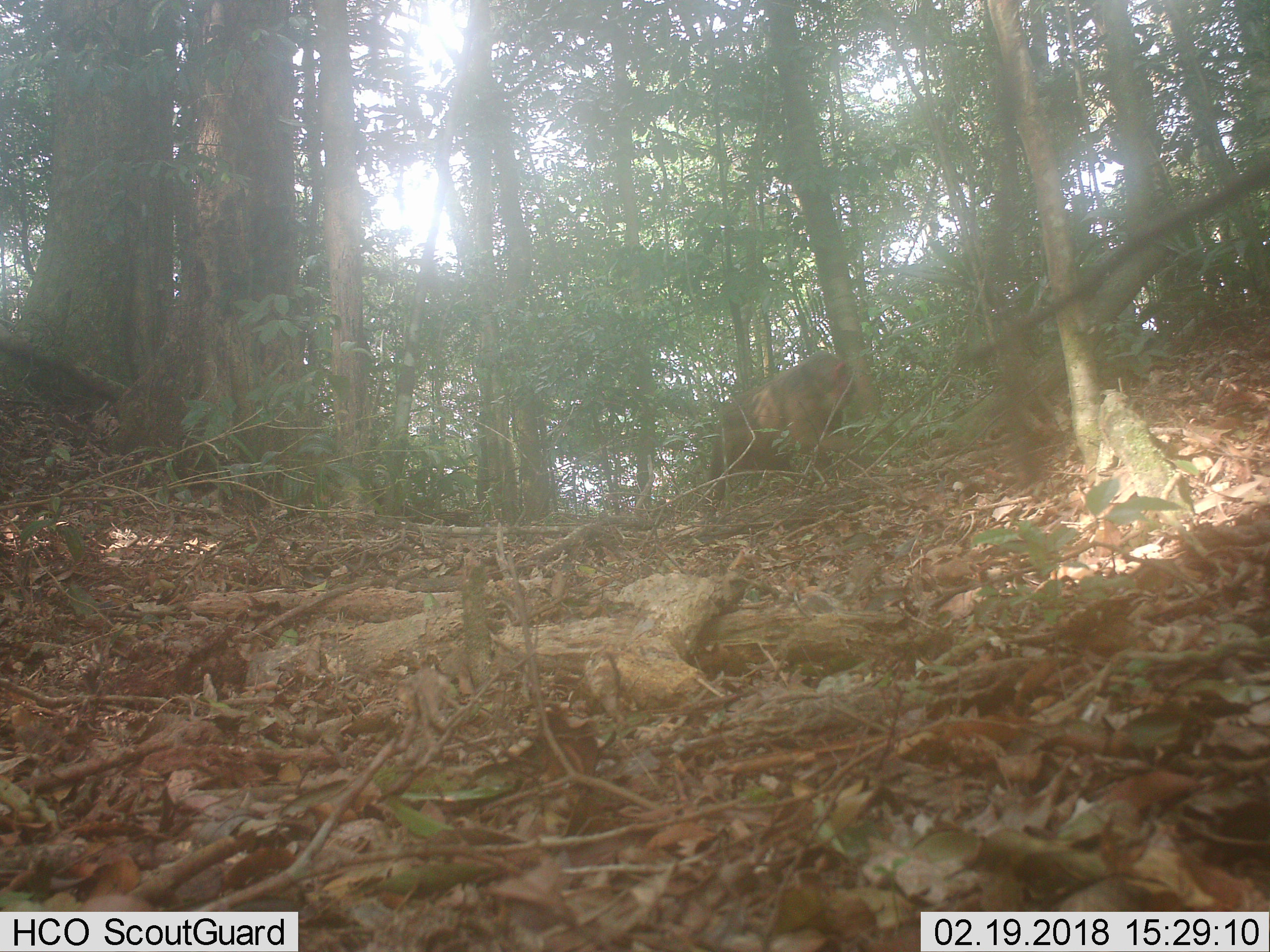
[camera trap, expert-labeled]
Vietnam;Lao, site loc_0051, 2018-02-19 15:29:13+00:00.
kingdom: Animalia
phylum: Chordata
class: Mammalia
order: Primates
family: Cercopithecidae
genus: Macaca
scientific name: Macaca arctoides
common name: stump-tailed macaque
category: stump tailed macaque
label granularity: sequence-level